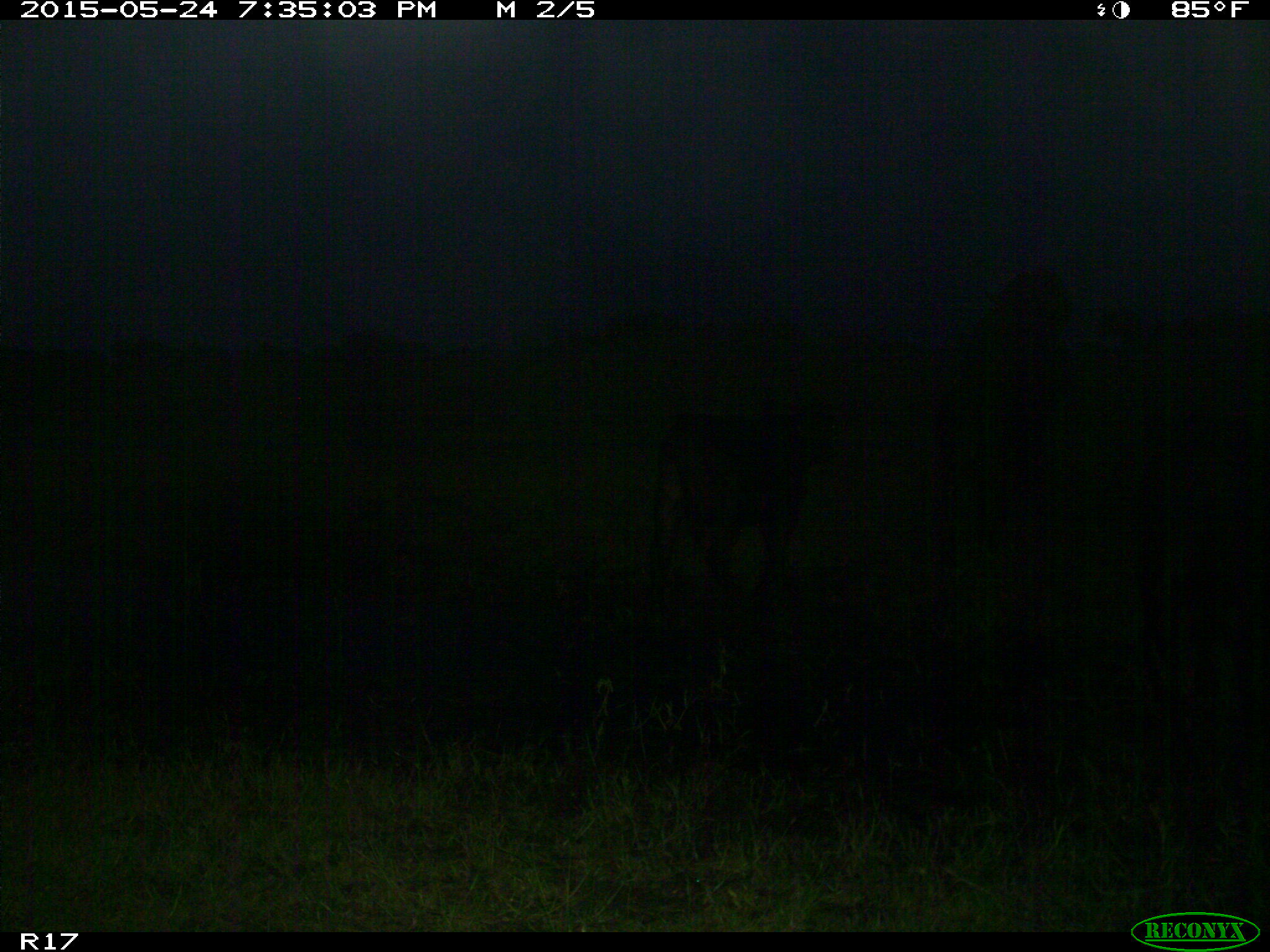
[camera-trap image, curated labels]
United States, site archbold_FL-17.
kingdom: Animalia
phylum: Chordata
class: Mammalia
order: Artiodactyla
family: Bovidae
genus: Bos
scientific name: Bos taurus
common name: domestic cow